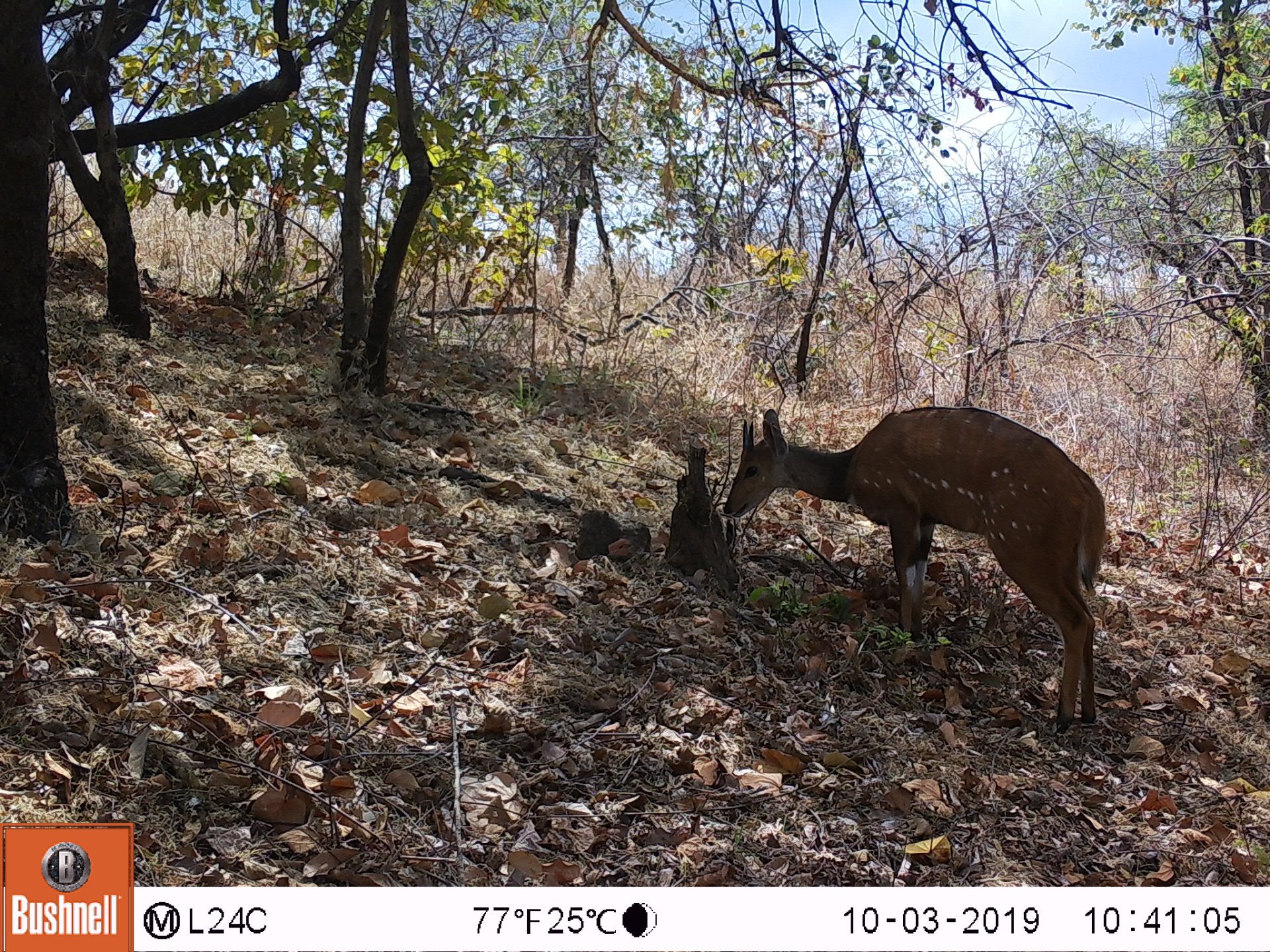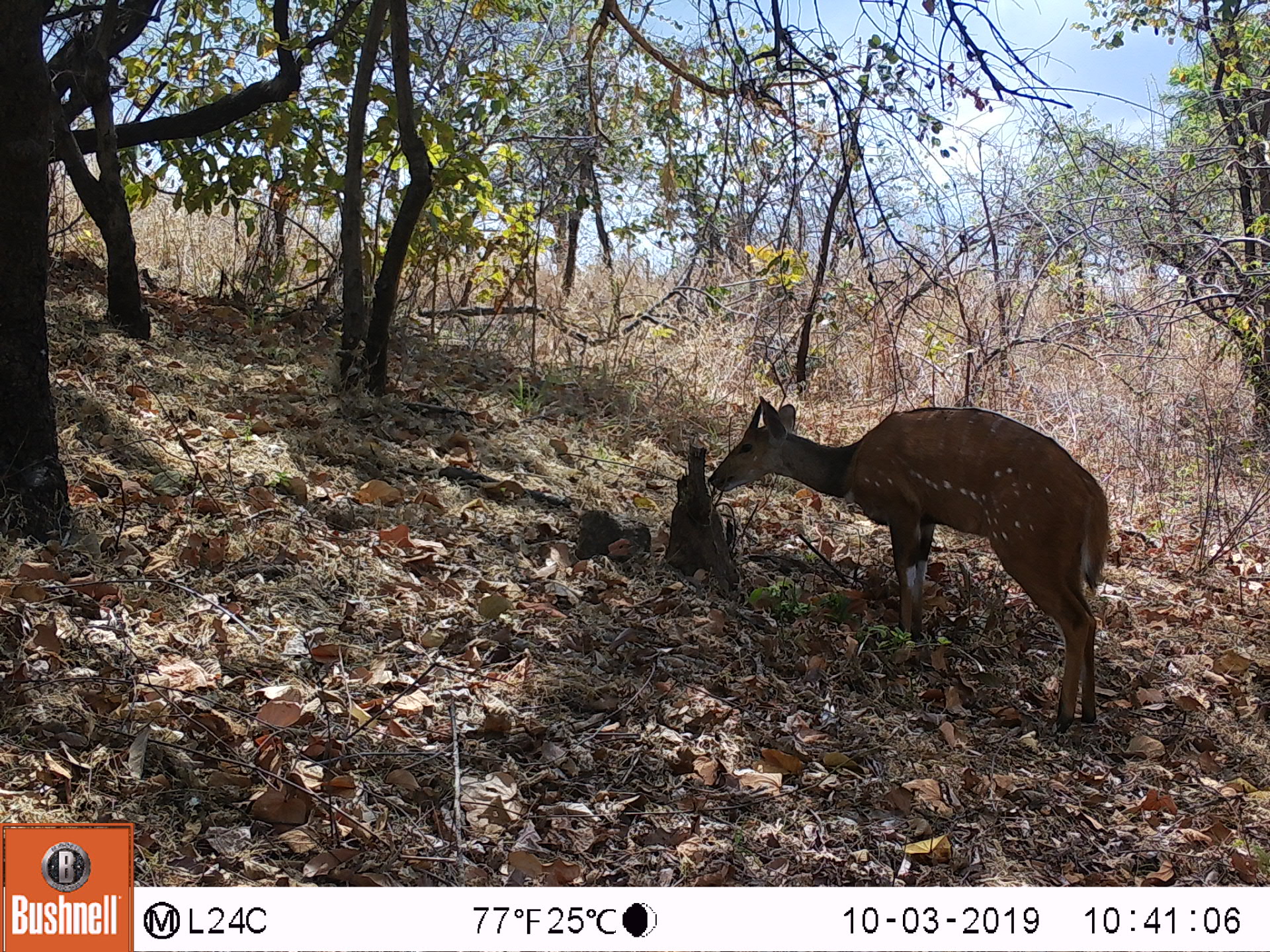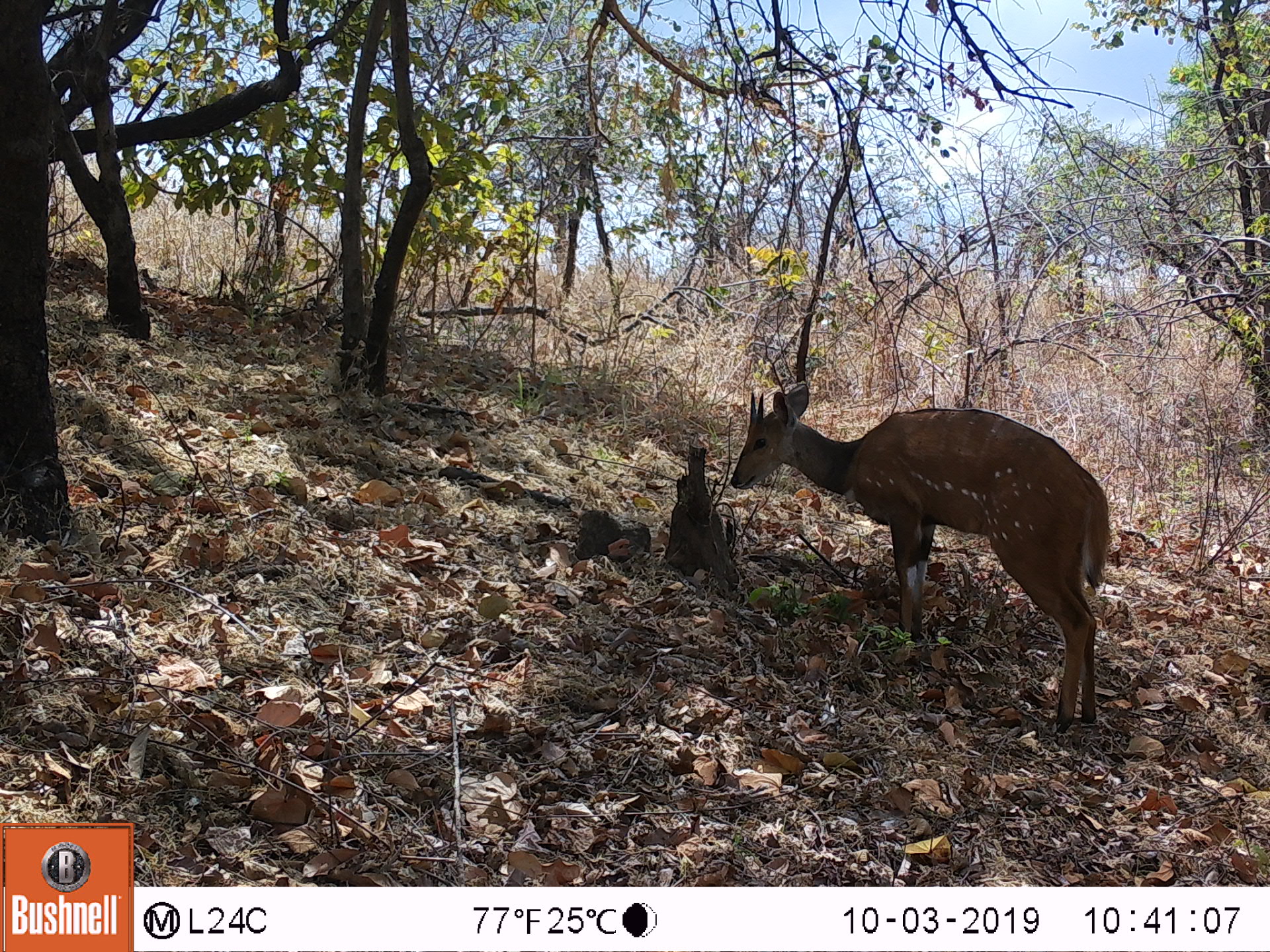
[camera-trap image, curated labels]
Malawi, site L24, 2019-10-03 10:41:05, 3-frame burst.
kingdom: Animalia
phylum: Chordata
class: Mammalia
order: Artiodactyla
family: Bovidae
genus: Tragelaphus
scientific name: Tragelaphus sylvaticus sylvaticus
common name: cape bushbuck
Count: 1.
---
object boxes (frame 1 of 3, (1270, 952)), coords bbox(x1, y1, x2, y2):
cape bushbuck: bbox(722, 379, 1109, 736)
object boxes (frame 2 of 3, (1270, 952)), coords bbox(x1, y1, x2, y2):
cape bushbuck: bbox(704, 384, 1117, 740)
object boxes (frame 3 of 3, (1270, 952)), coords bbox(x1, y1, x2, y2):
cape bushbuck: bbox(731, 382, 1118, 736)